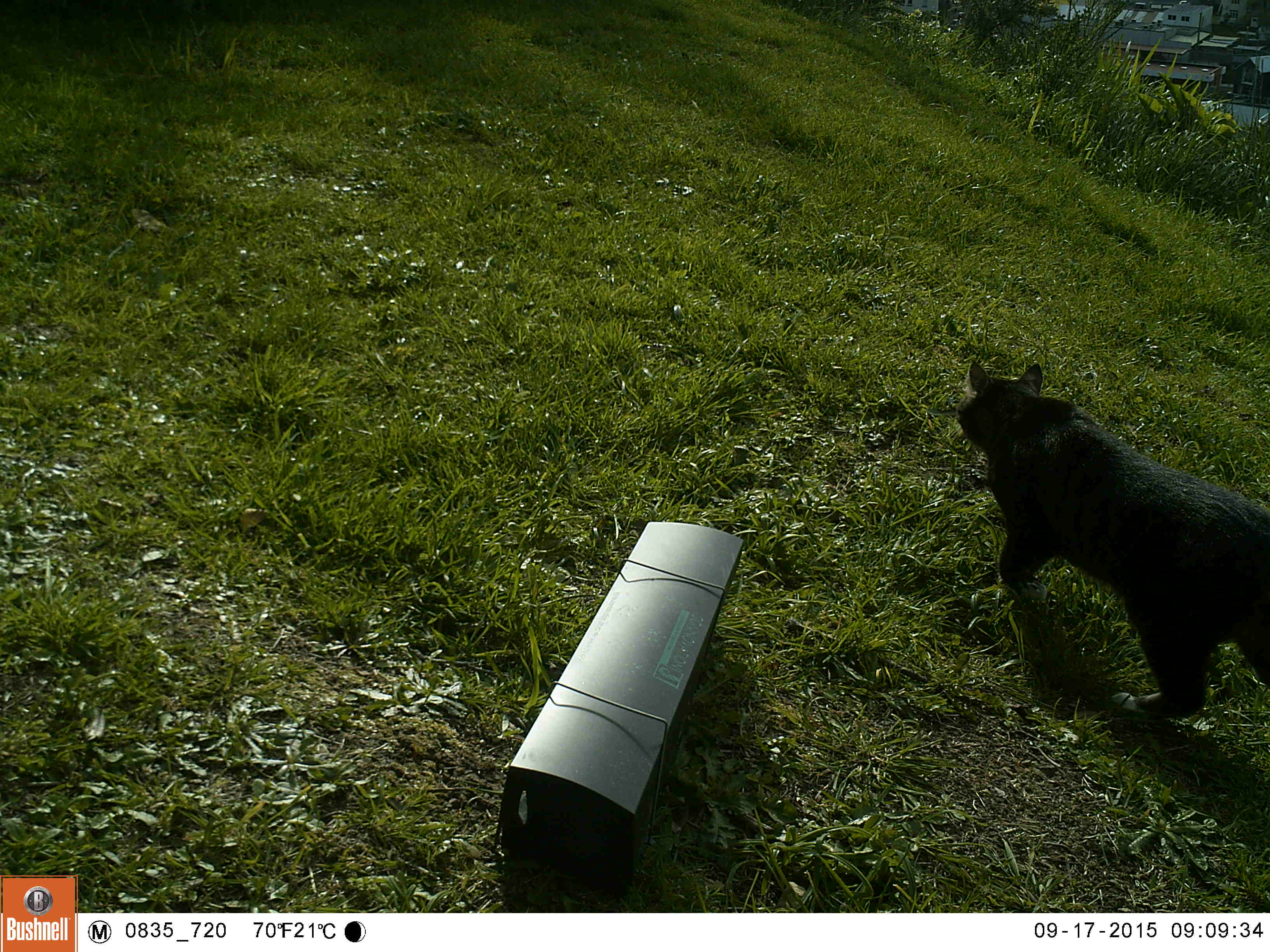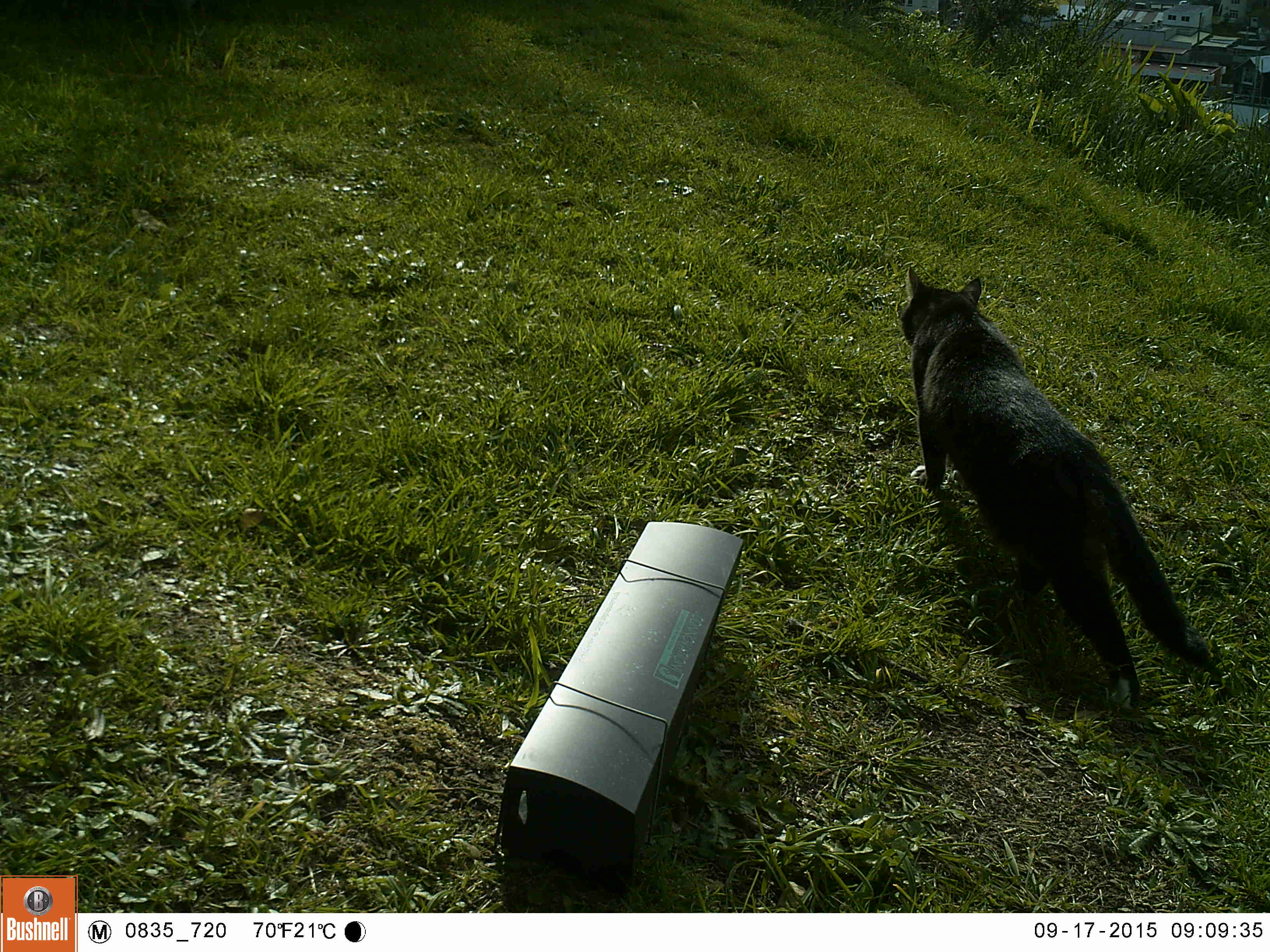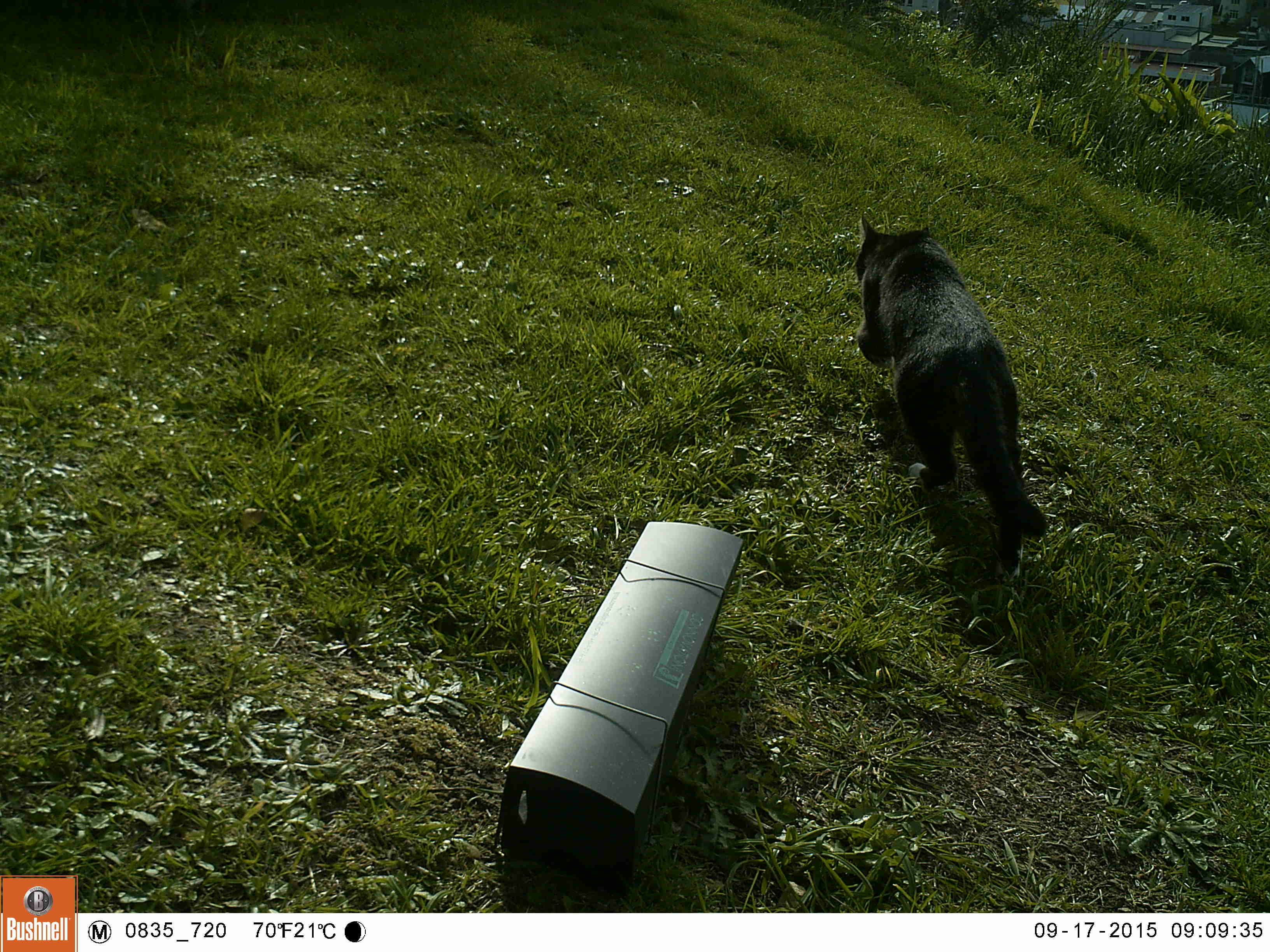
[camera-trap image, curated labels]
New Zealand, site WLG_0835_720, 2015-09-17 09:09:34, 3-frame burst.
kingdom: Animalia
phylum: Chordata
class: Mammalia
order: Carnivora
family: Felidae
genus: Felis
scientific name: Felis catus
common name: domestic cat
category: cat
Cat (domestic cat) (Felis catus).